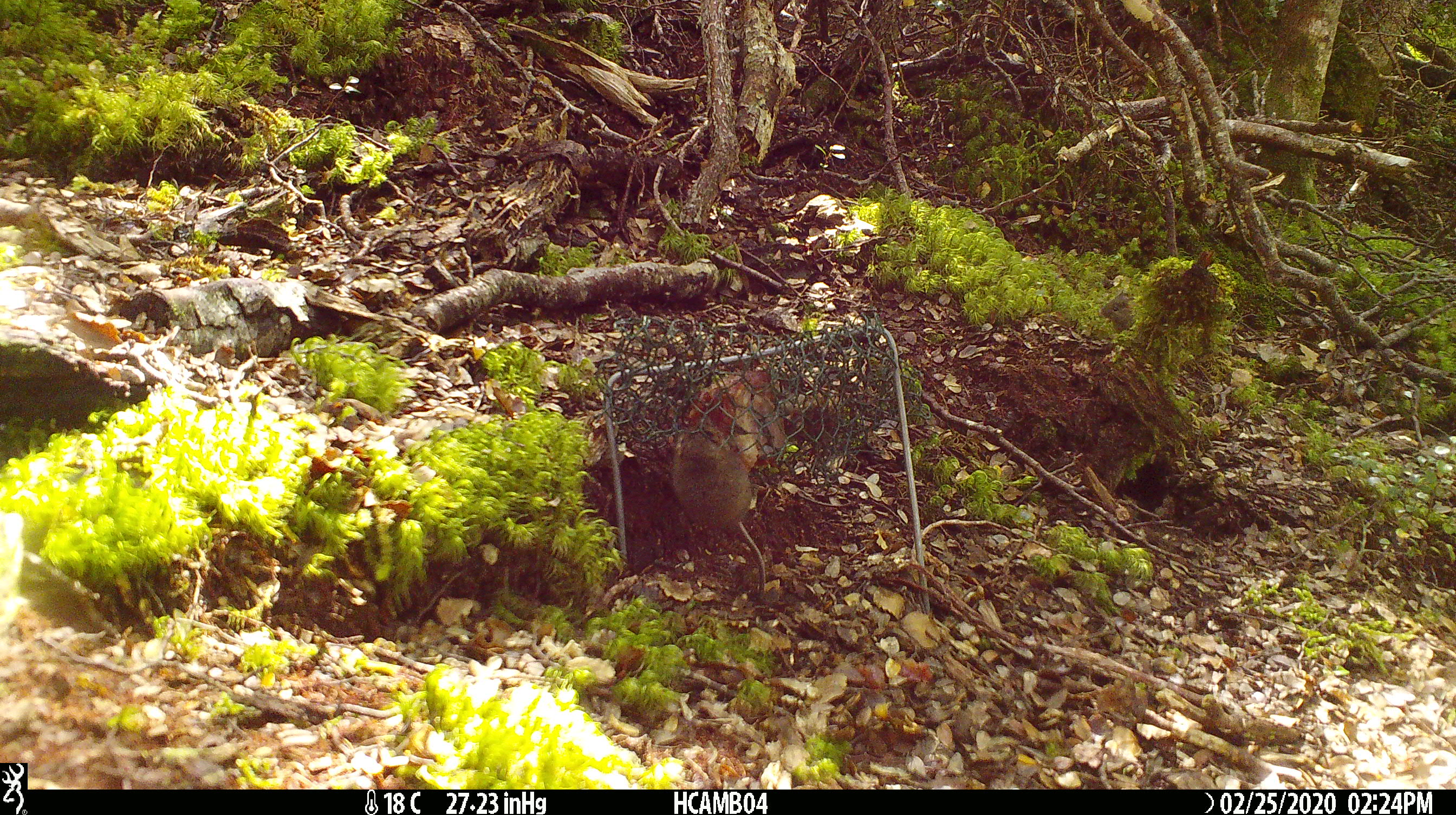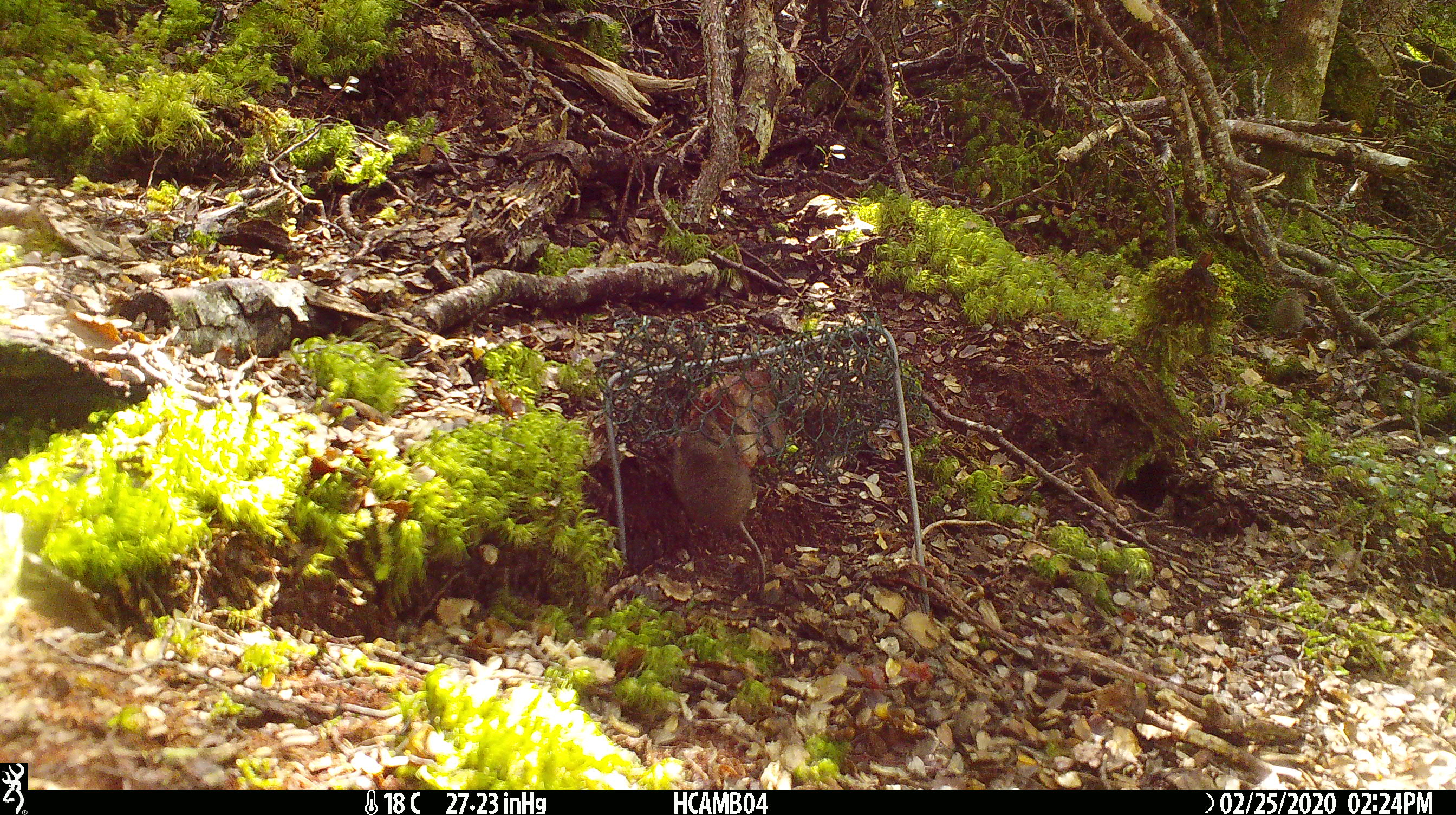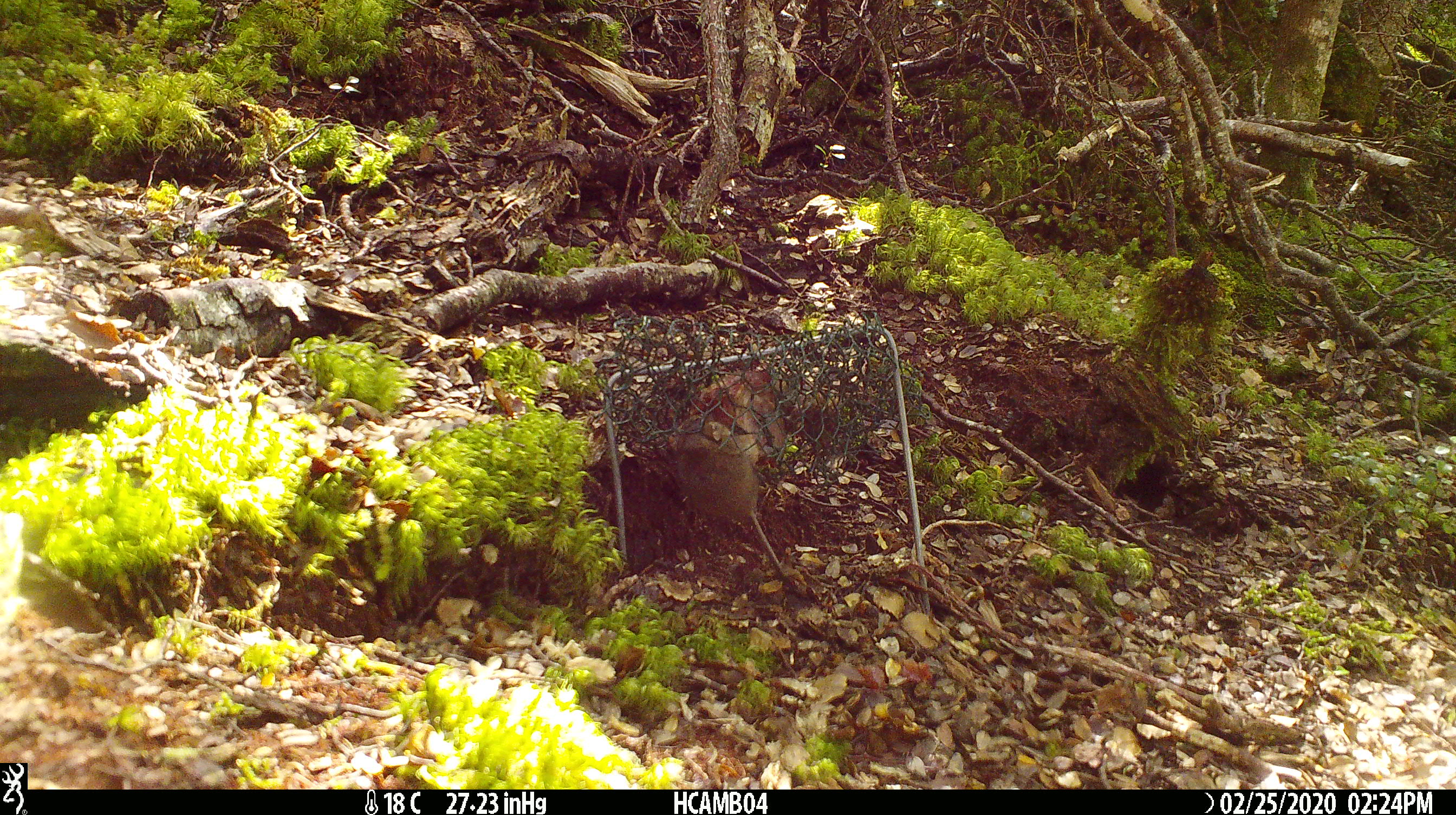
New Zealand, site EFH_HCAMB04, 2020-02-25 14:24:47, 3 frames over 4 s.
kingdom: Animalia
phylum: Chordata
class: Mammalia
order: Rodentia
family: Muridae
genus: Mus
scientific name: Mus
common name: mouse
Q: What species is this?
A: Mouse (Mus).